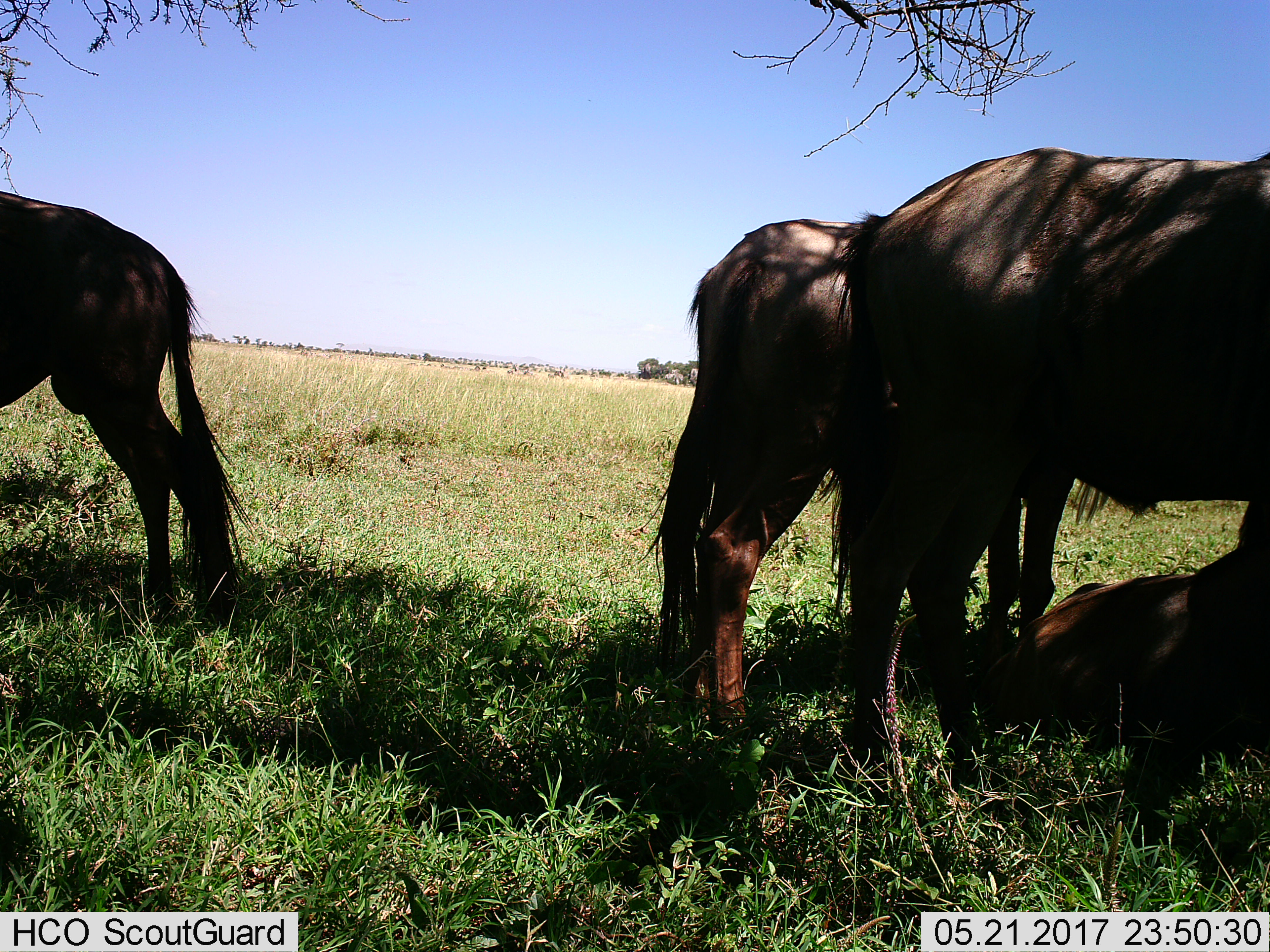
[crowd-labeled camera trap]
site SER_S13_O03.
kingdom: Animalia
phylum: Chordata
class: Mammalia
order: Artiodactyla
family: Bovidae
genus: Connochaetes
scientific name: Connochaetes taurinus taurinus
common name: blue wildebeest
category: wildebeestblue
Wildebeestblue (blue wildebeest) (Connochaetes taurinus taurinus), count 4. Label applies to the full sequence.